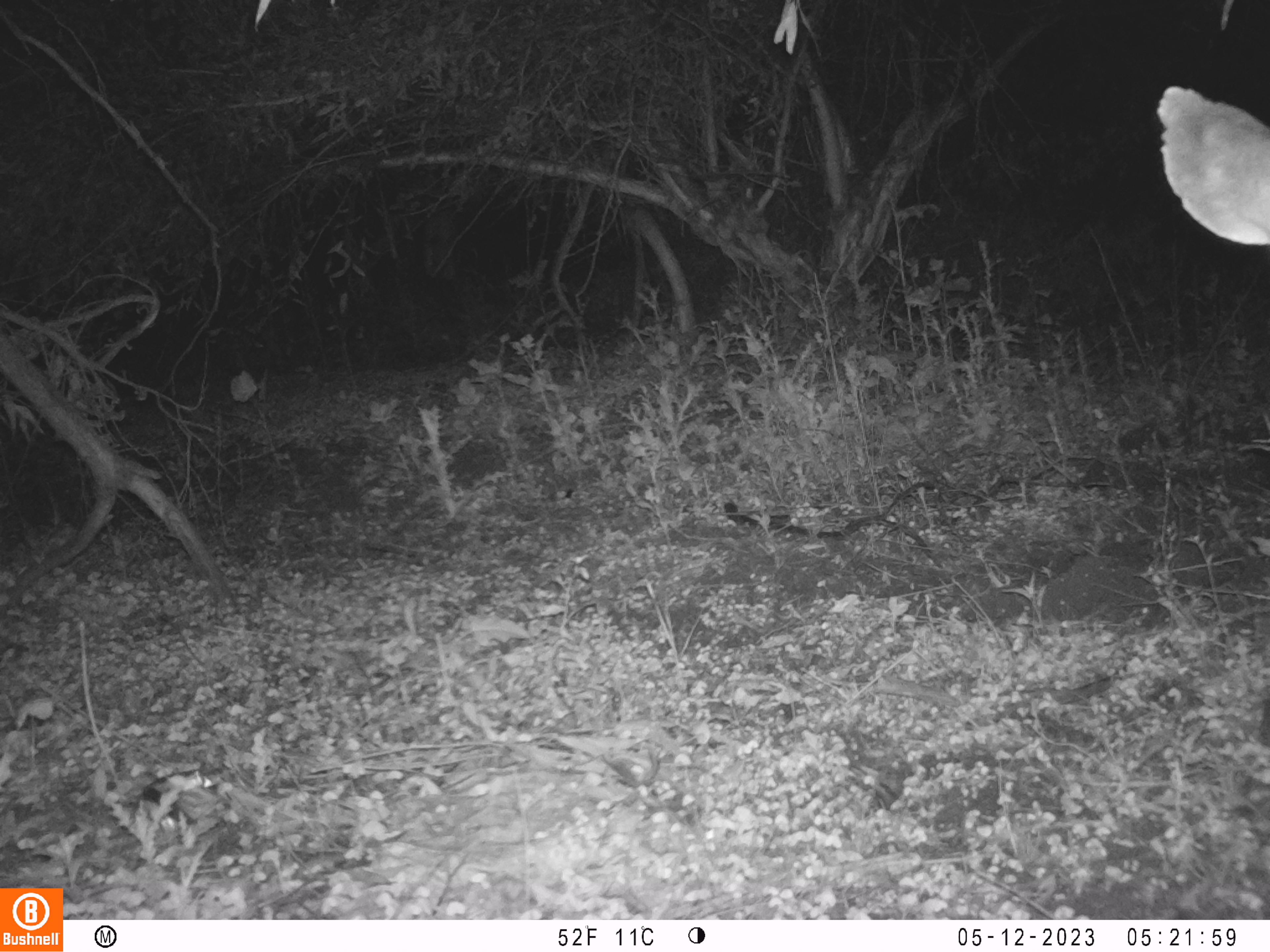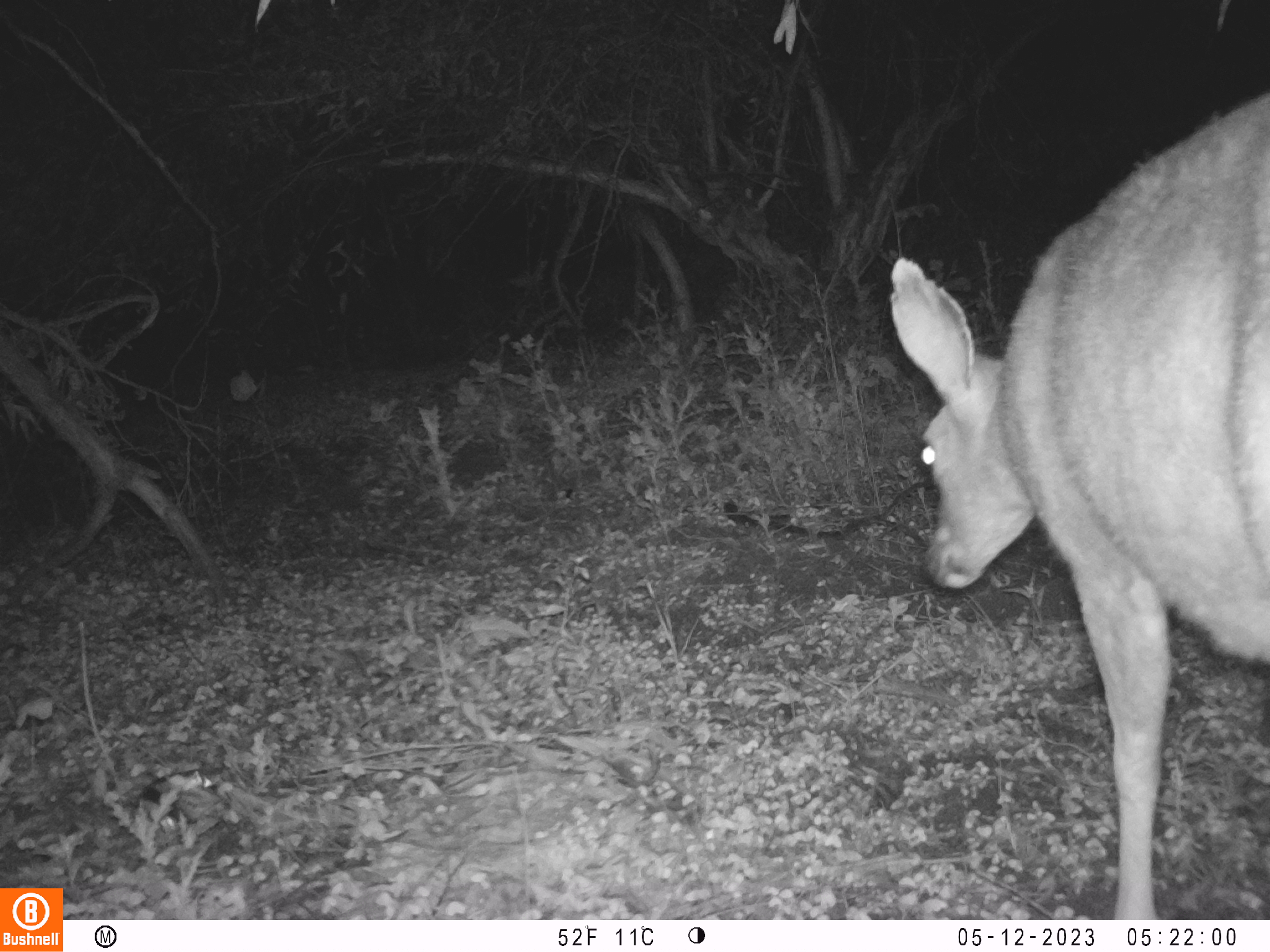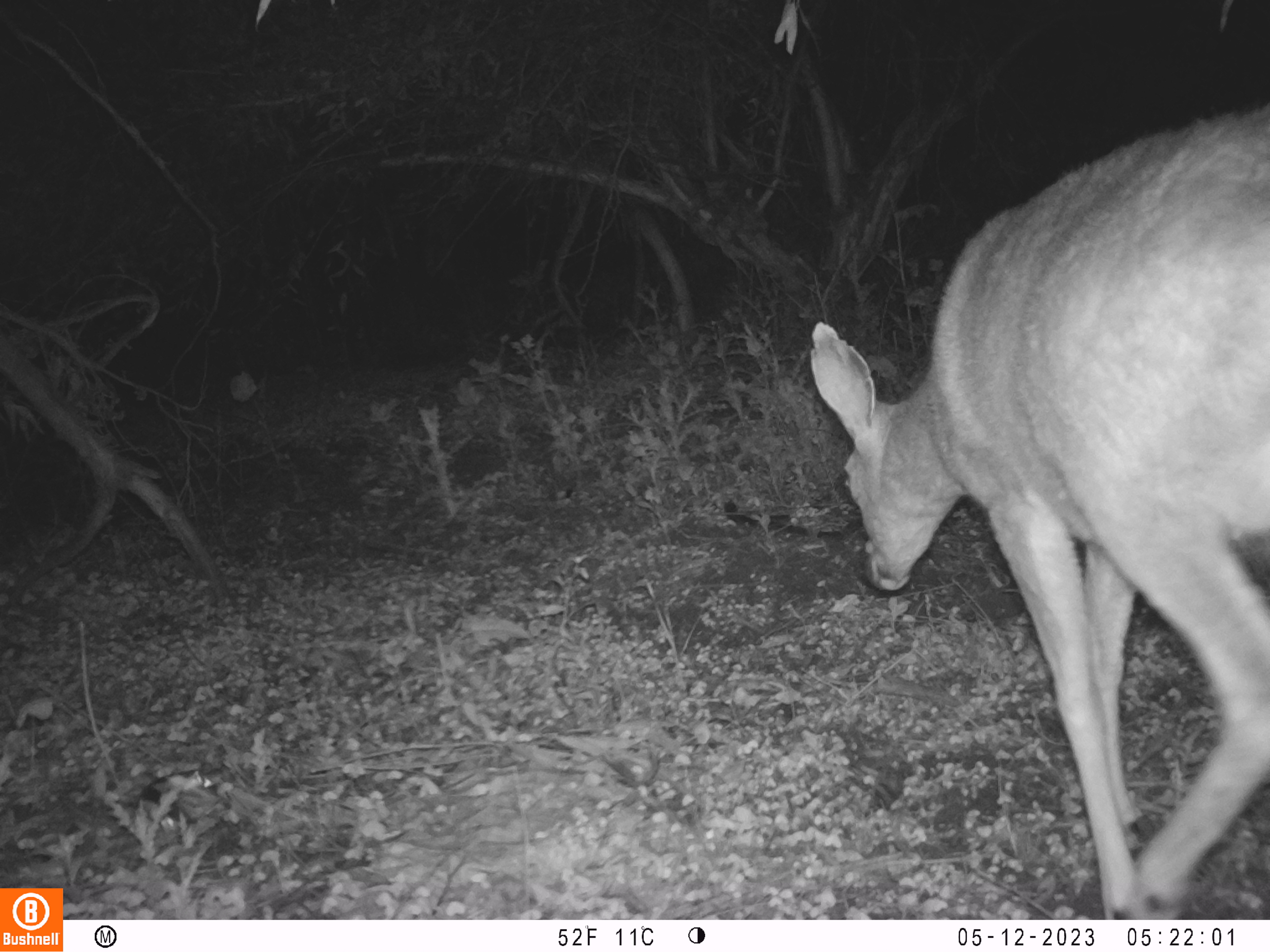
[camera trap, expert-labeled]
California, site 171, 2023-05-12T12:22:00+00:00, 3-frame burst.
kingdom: Animalia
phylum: Chordata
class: Mammalia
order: Artiodactyla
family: Cervidae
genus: Odocoileus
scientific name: Odocoileus hemionus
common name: mule deer